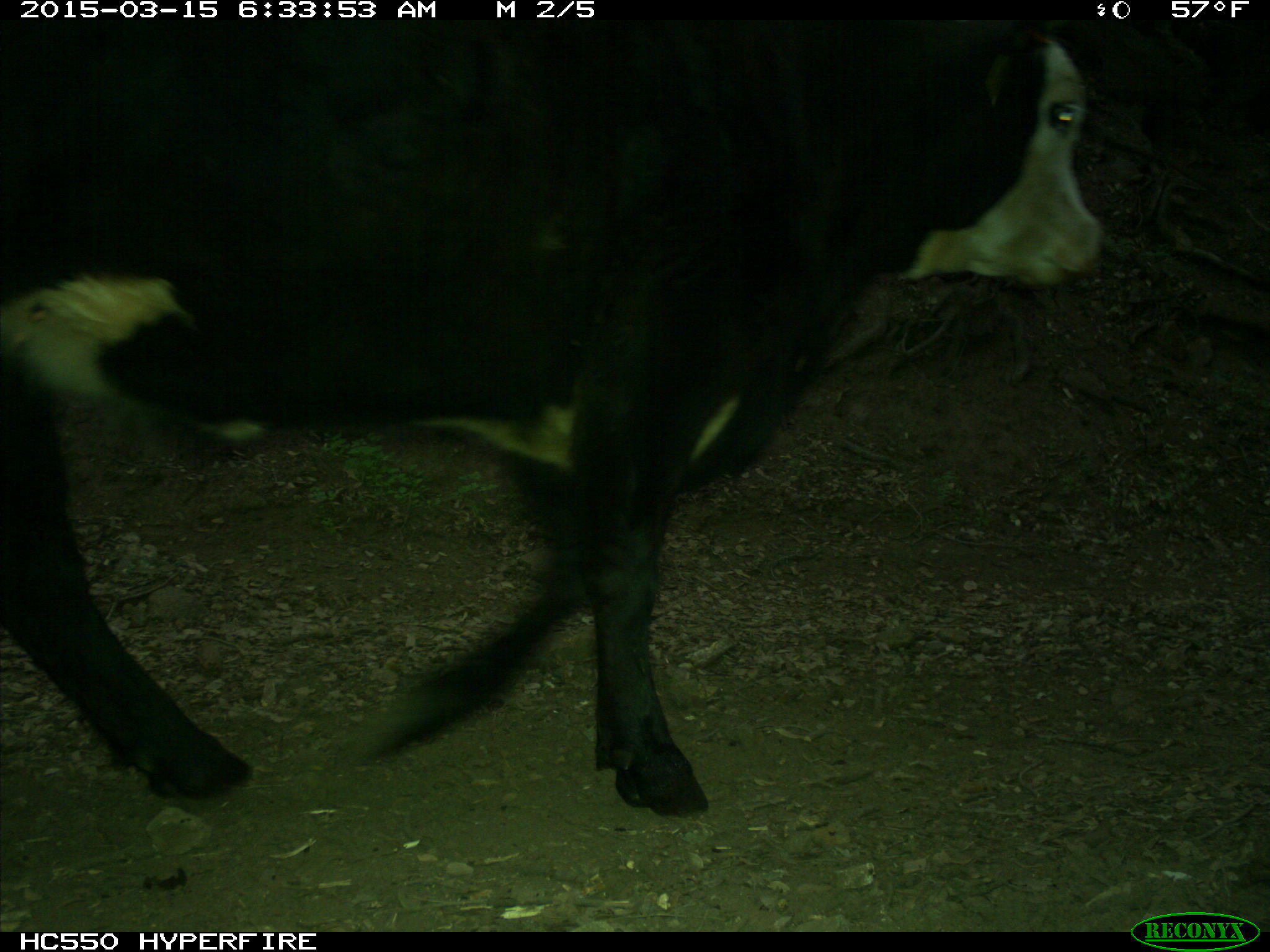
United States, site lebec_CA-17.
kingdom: Animalia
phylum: Chordata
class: Mammalia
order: Artiodactyla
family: Bovidae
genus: Bos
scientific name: Bos taurus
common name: domestic cow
Bos taurus (domestic cow).